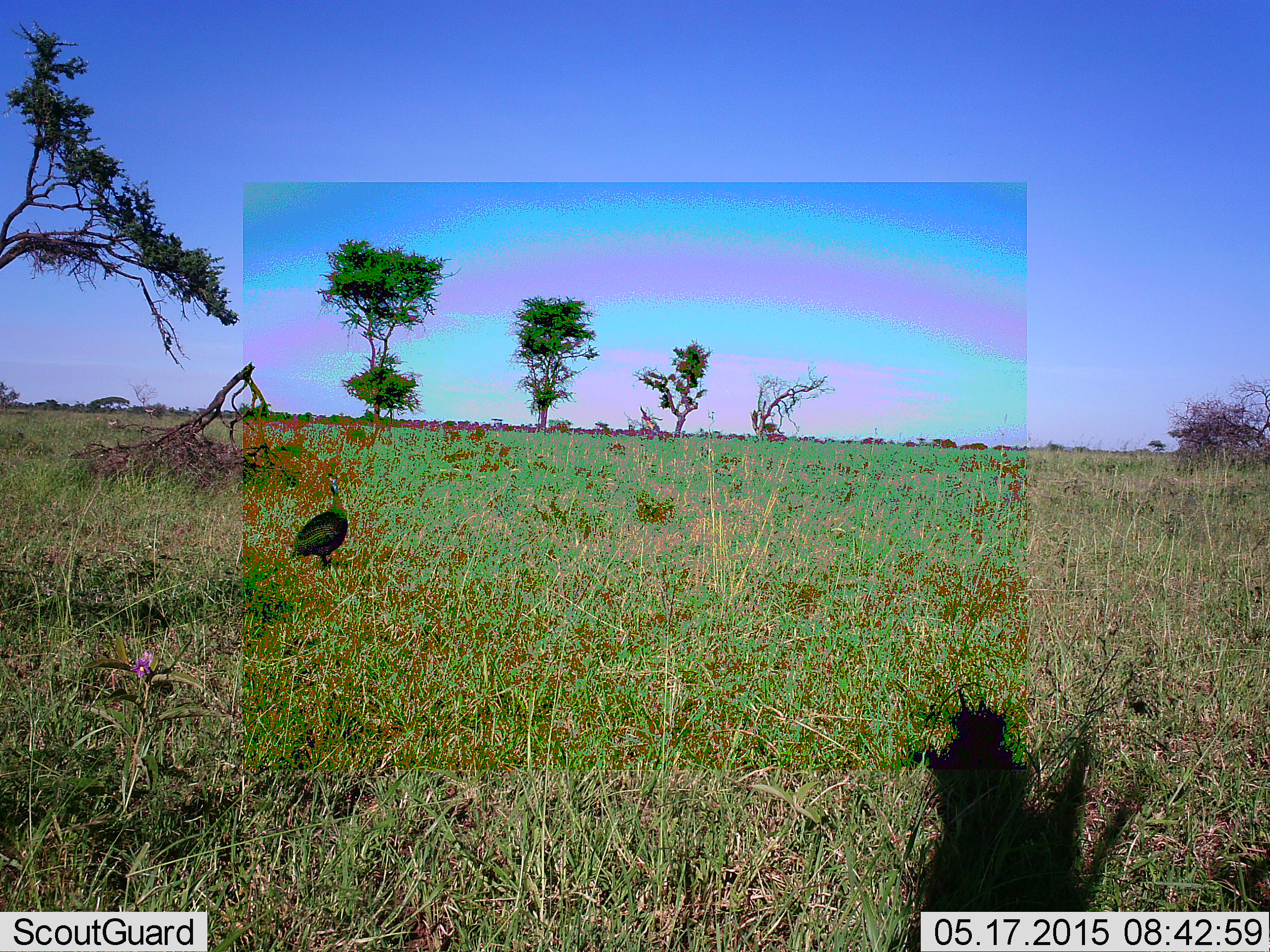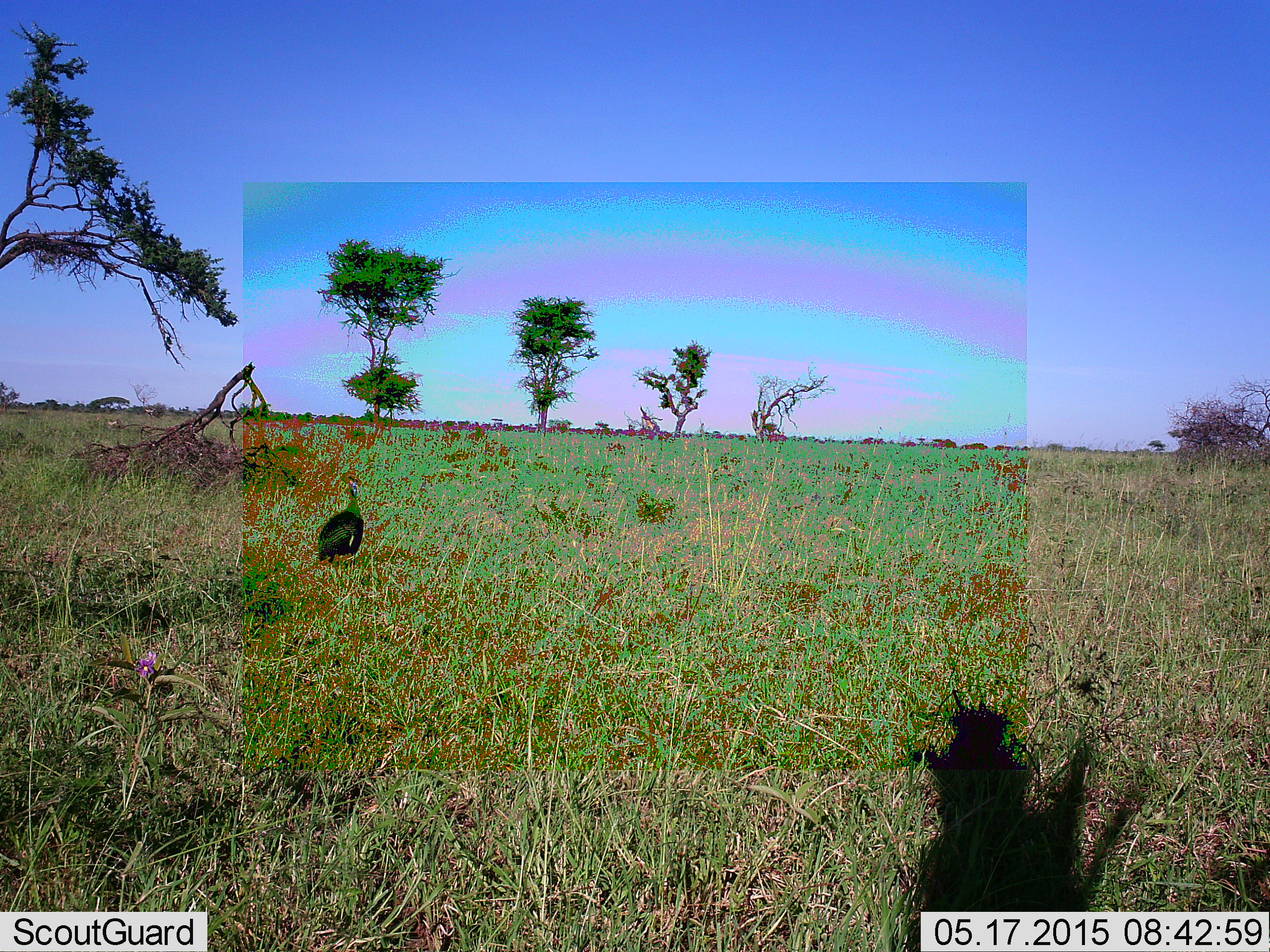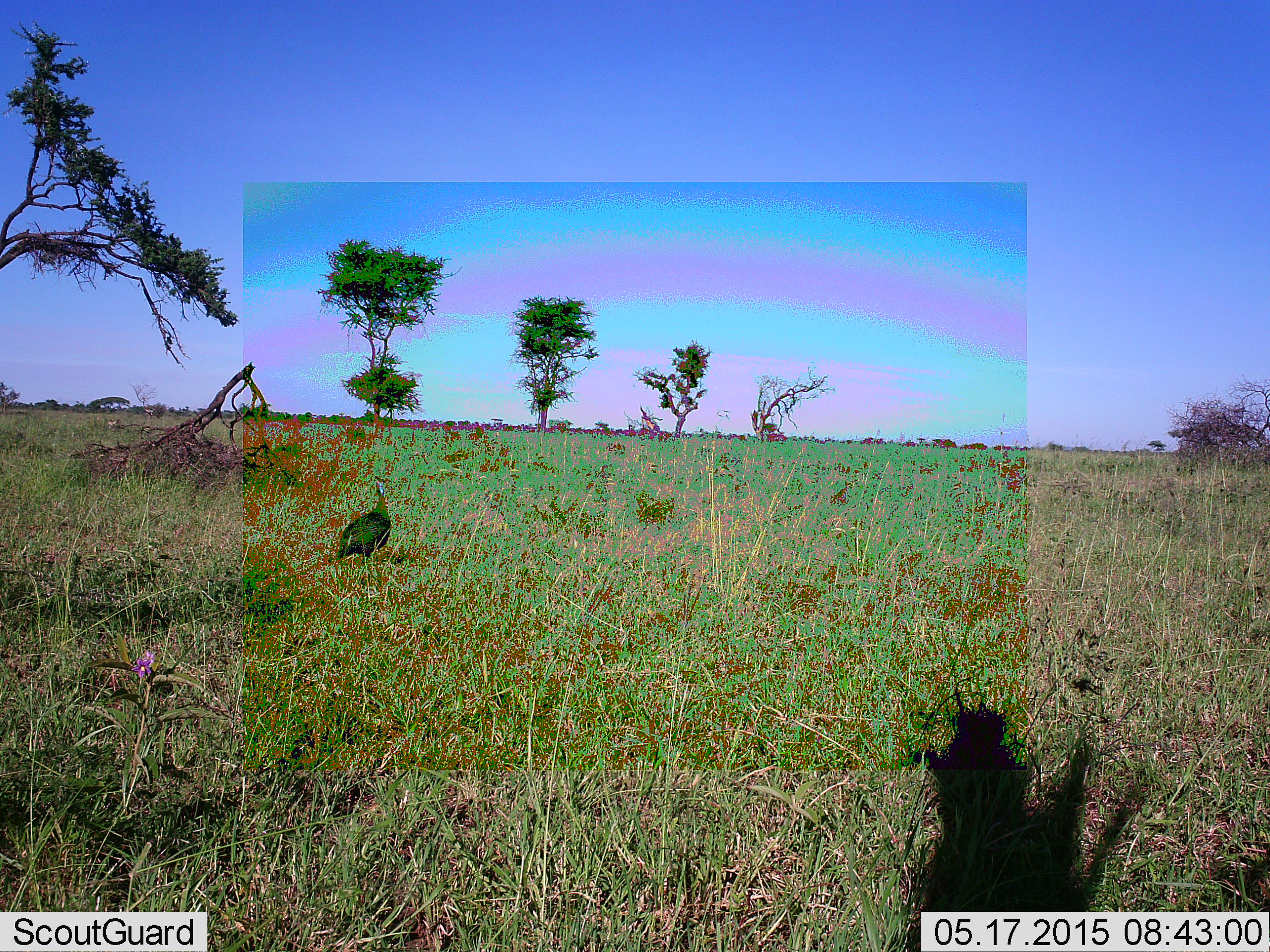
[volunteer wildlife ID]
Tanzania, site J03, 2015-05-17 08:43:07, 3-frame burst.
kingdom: Animalia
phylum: Chordata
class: Aves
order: Galliformes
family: Numididae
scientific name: Numididae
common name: guinea fowl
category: guineafowl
Guineafowl (guinea fowl) (Numididae), count 1. Behavior (volunteer vote fractions): standing 30%, resting 0%, moving 80%, interacting 0%. Young present (vote fraction): 0%. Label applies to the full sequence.